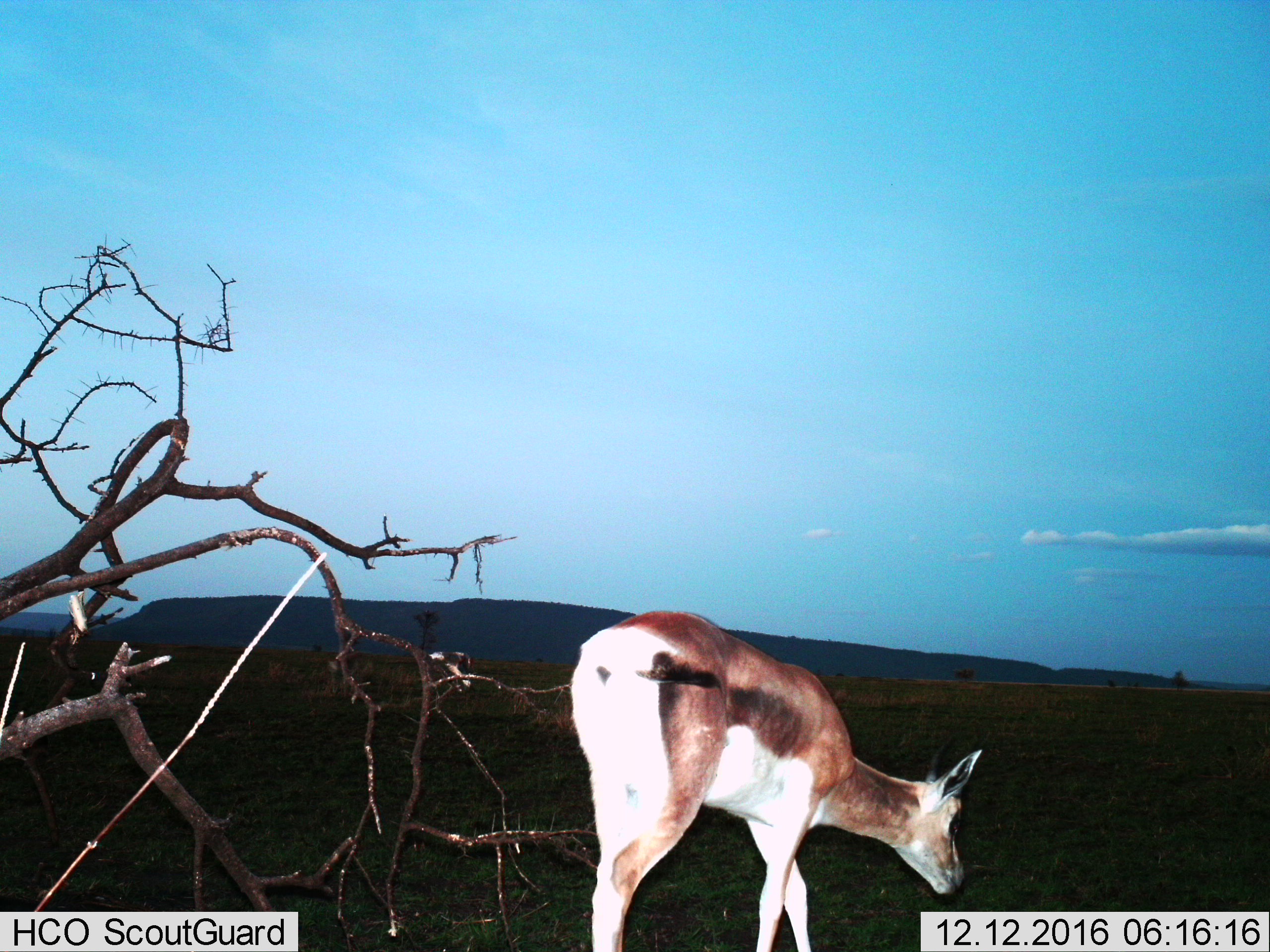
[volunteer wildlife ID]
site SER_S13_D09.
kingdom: Animalia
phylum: Chordata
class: Mammalia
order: Artiodactyla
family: Bovidae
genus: Eudorcas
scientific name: Eudorcas thomsonii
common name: thomson's gazelle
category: gazellethomsons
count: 1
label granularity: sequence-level